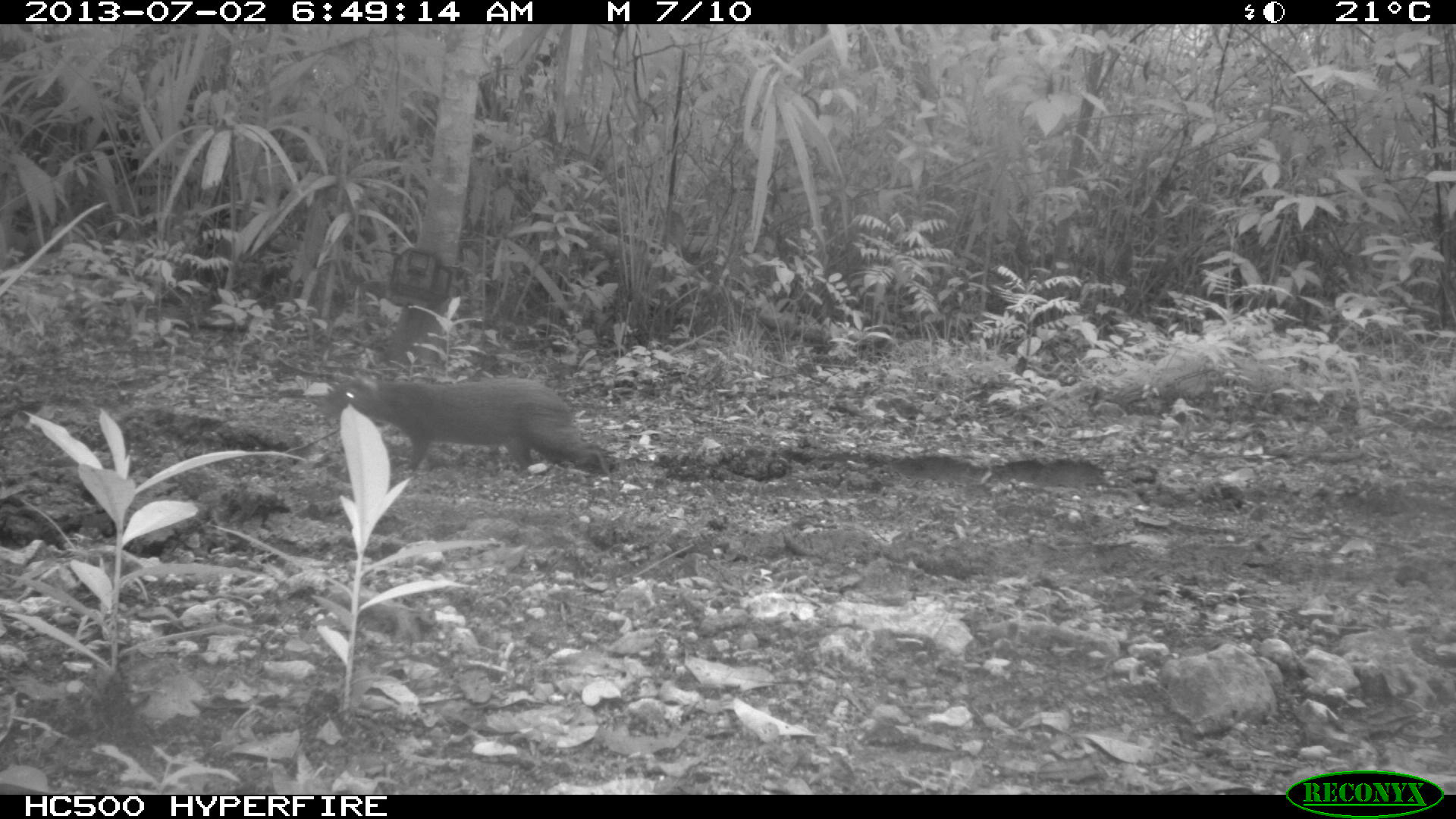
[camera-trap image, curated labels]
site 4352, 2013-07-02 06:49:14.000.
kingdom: Animalia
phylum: Chordata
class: Mammalia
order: Rodentia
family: Dasyproctidae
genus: Dasyprocta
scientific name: Dasyprocta punctata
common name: central american agouti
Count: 1.